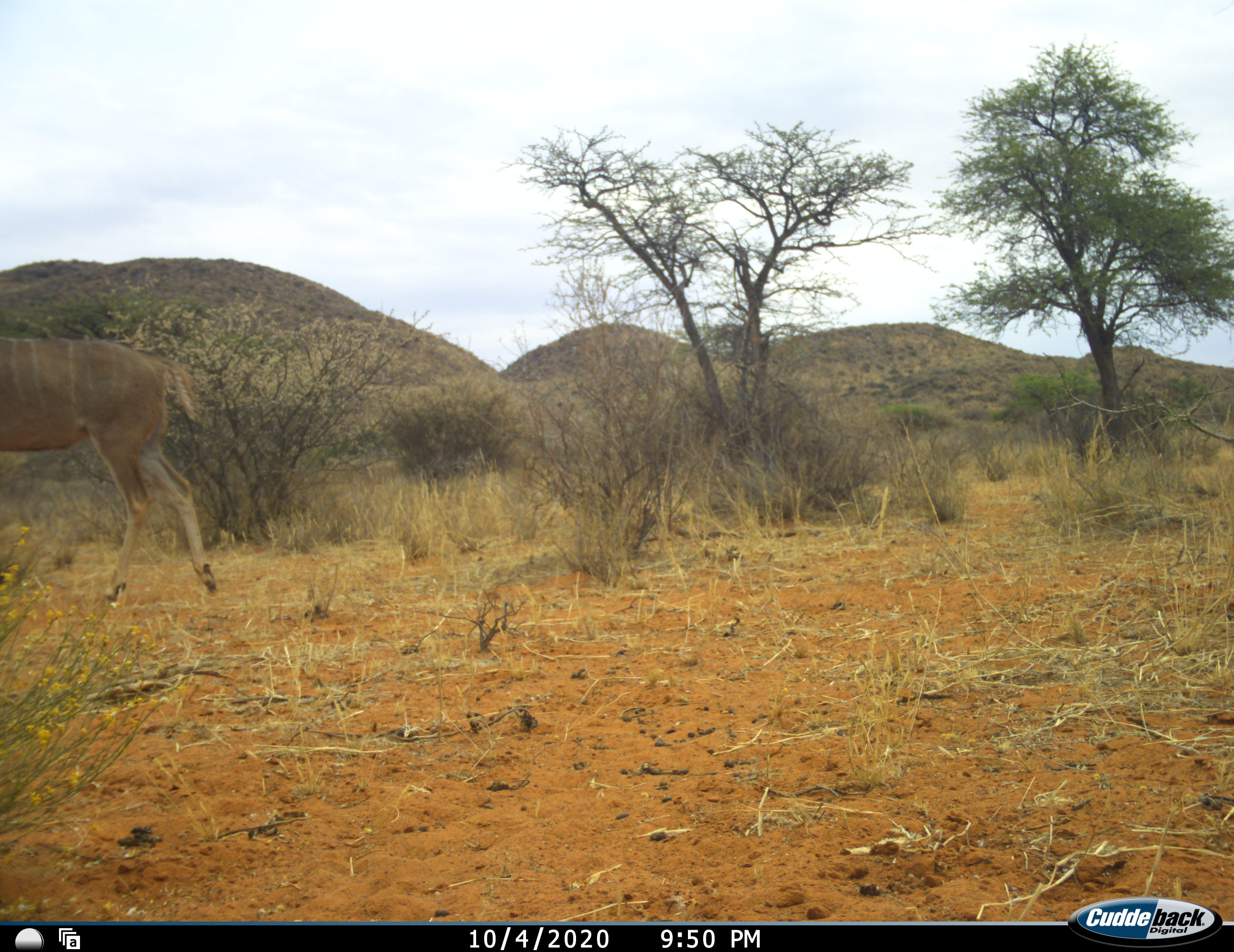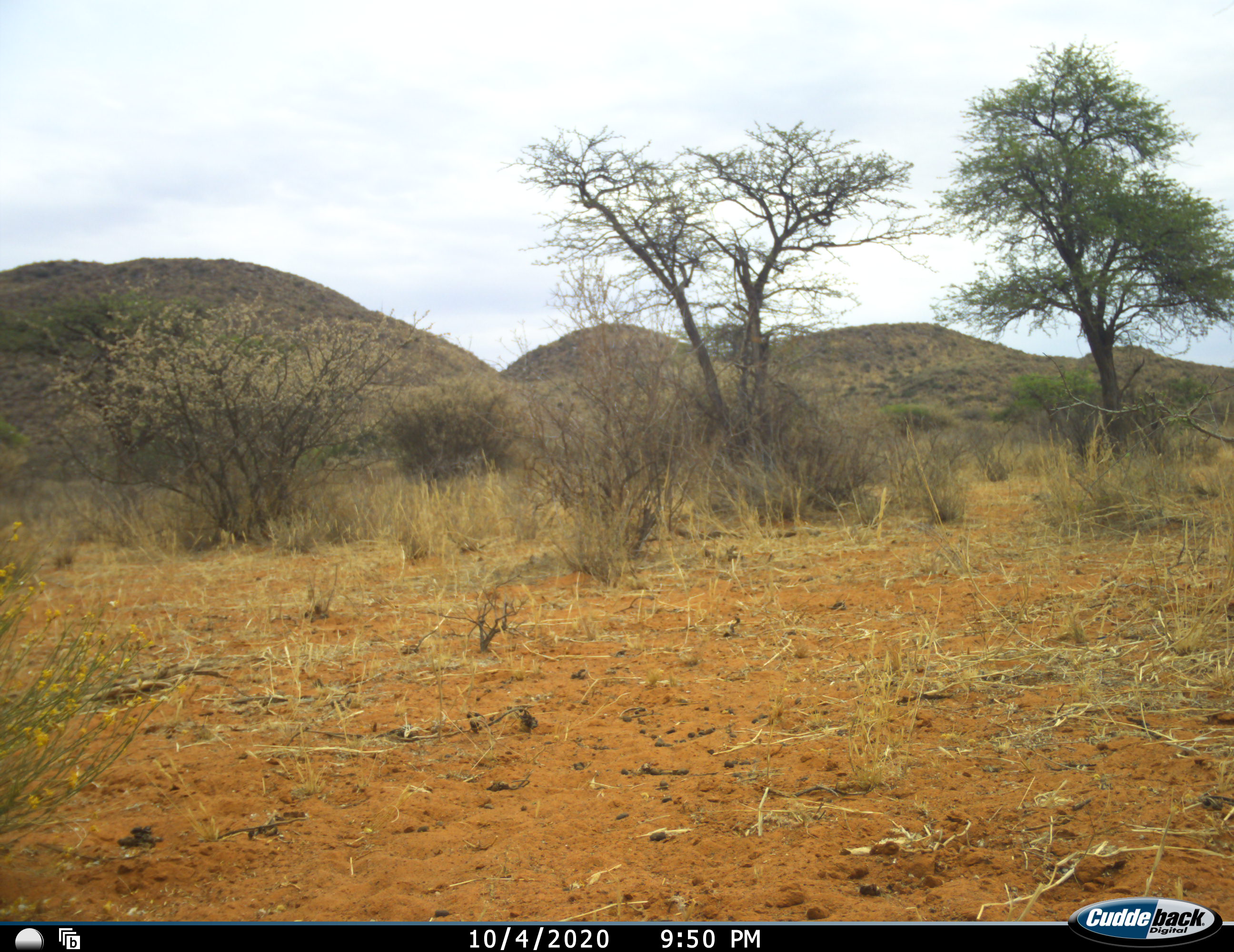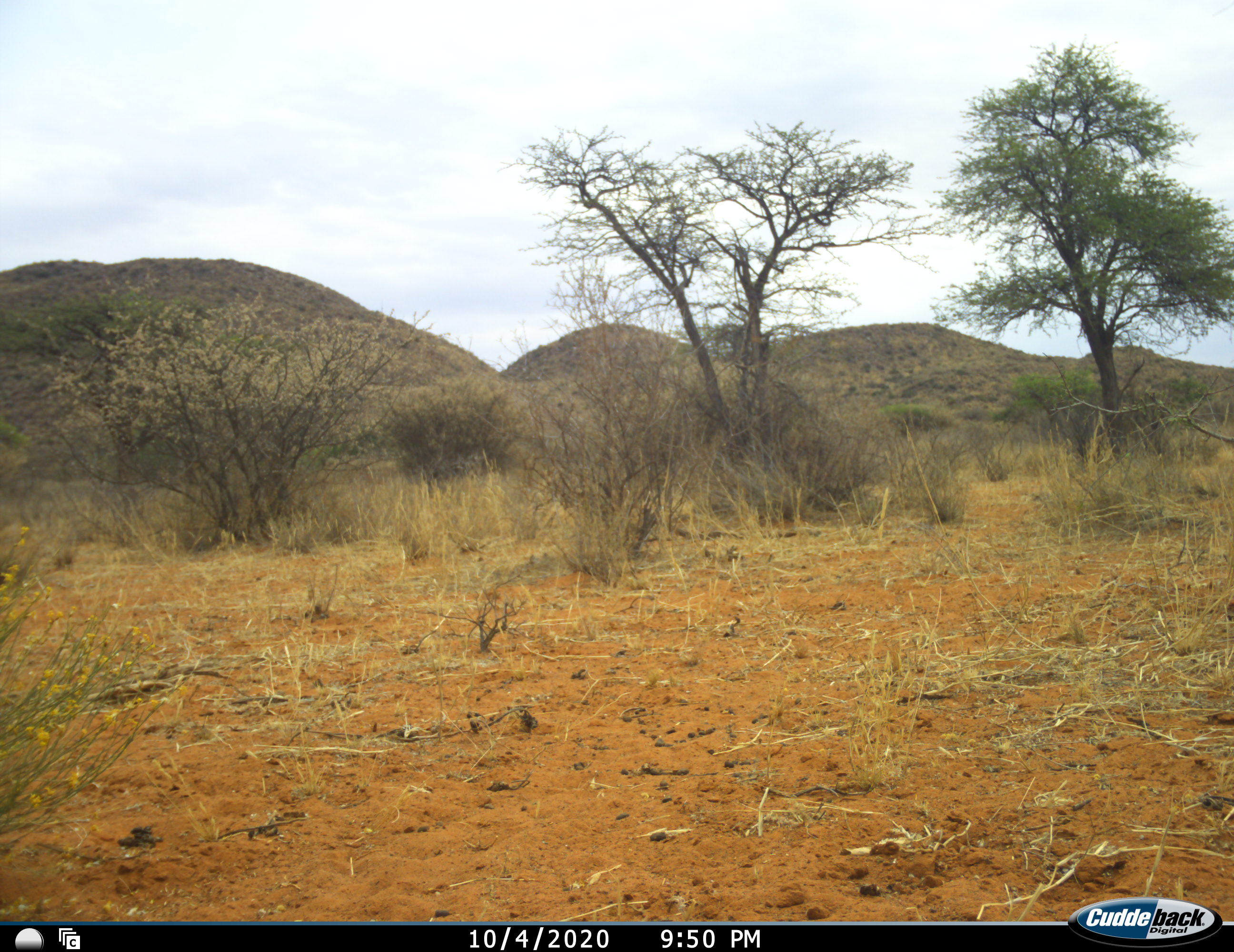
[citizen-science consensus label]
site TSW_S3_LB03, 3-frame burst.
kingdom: Animalia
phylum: Chordata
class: Mammalia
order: Artiodactyla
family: Bovidae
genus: Tragelaphus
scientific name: Tragelaphus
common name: kudu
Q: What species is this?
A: Kudu (Tragelaphus).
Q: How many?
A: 1.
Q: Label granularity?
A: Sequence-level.